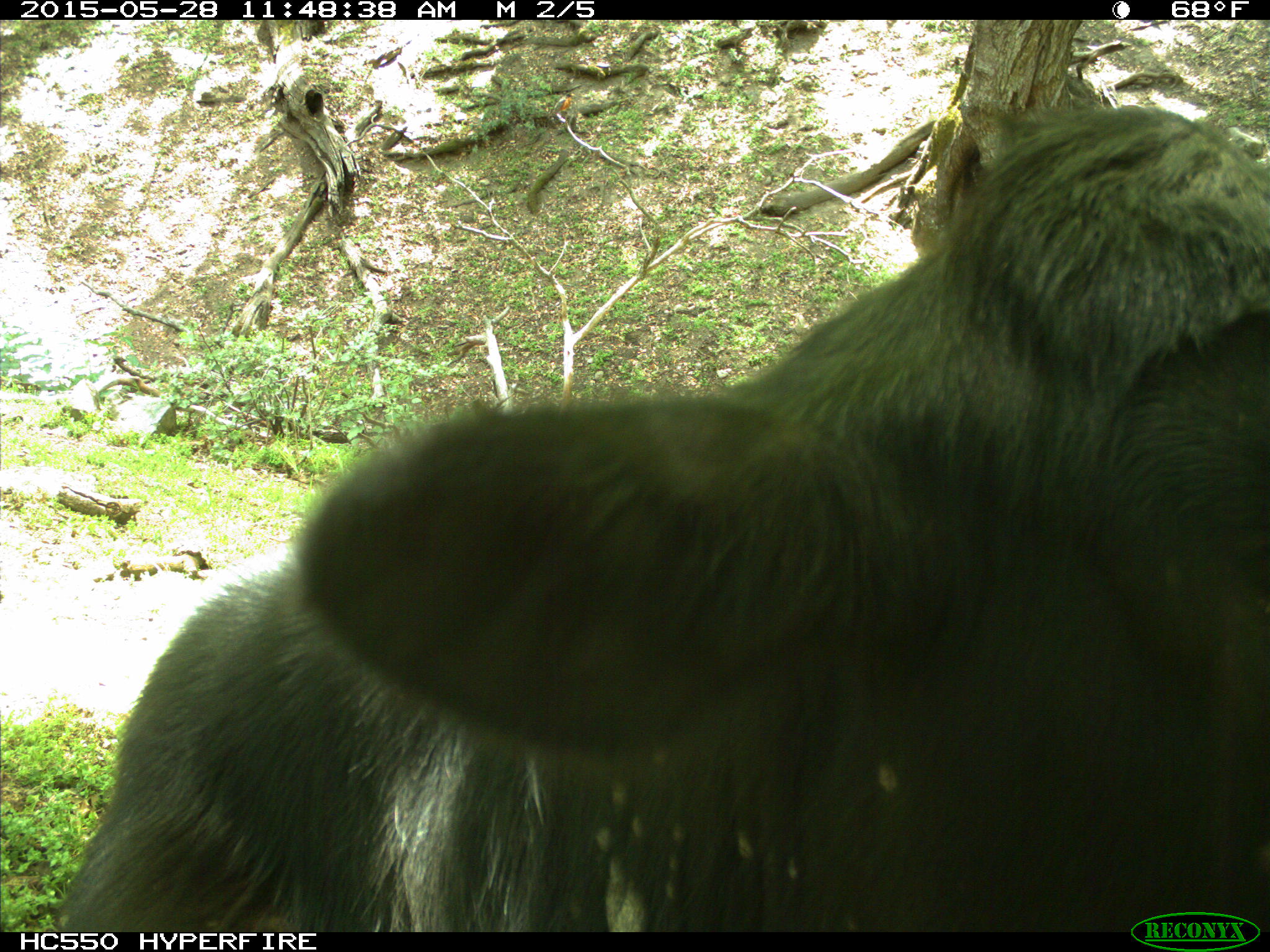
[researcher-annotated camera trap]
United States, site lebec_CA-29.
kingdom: Animalia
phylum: Chordata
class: Mammalia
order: Artiodactyla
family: Bovidae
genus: Bos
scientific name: Bos taurus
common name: domestic cow